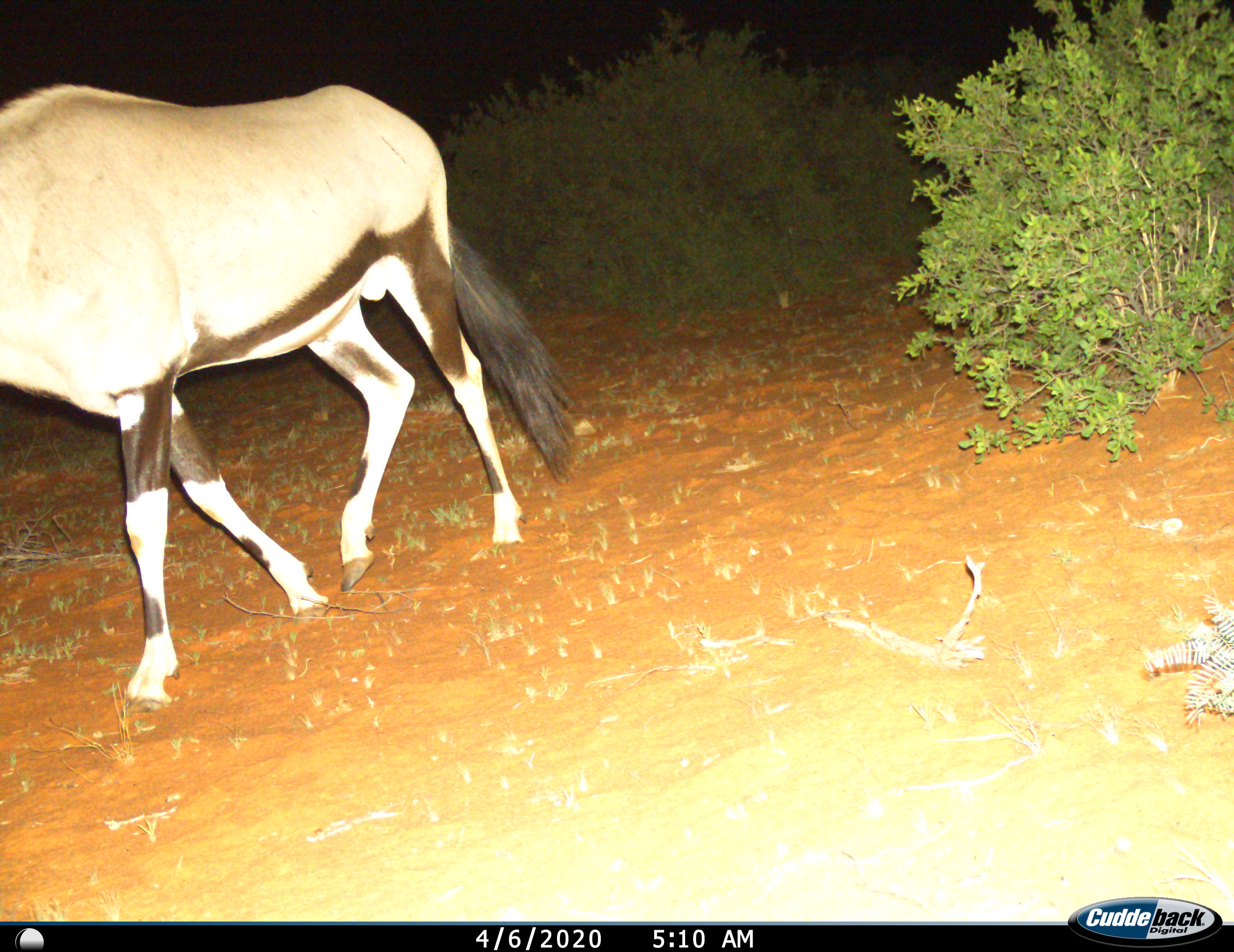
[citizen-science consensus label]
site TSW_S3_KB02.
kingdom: Animalia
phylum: Chordata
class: Mammalia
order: Artiodactyla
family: Bovidae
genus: Oryx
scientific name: Oryx gazella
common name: gemsbok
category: oryx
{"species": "oryx (gemsbok) (Oryx gazella)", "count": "1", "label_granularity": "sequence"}